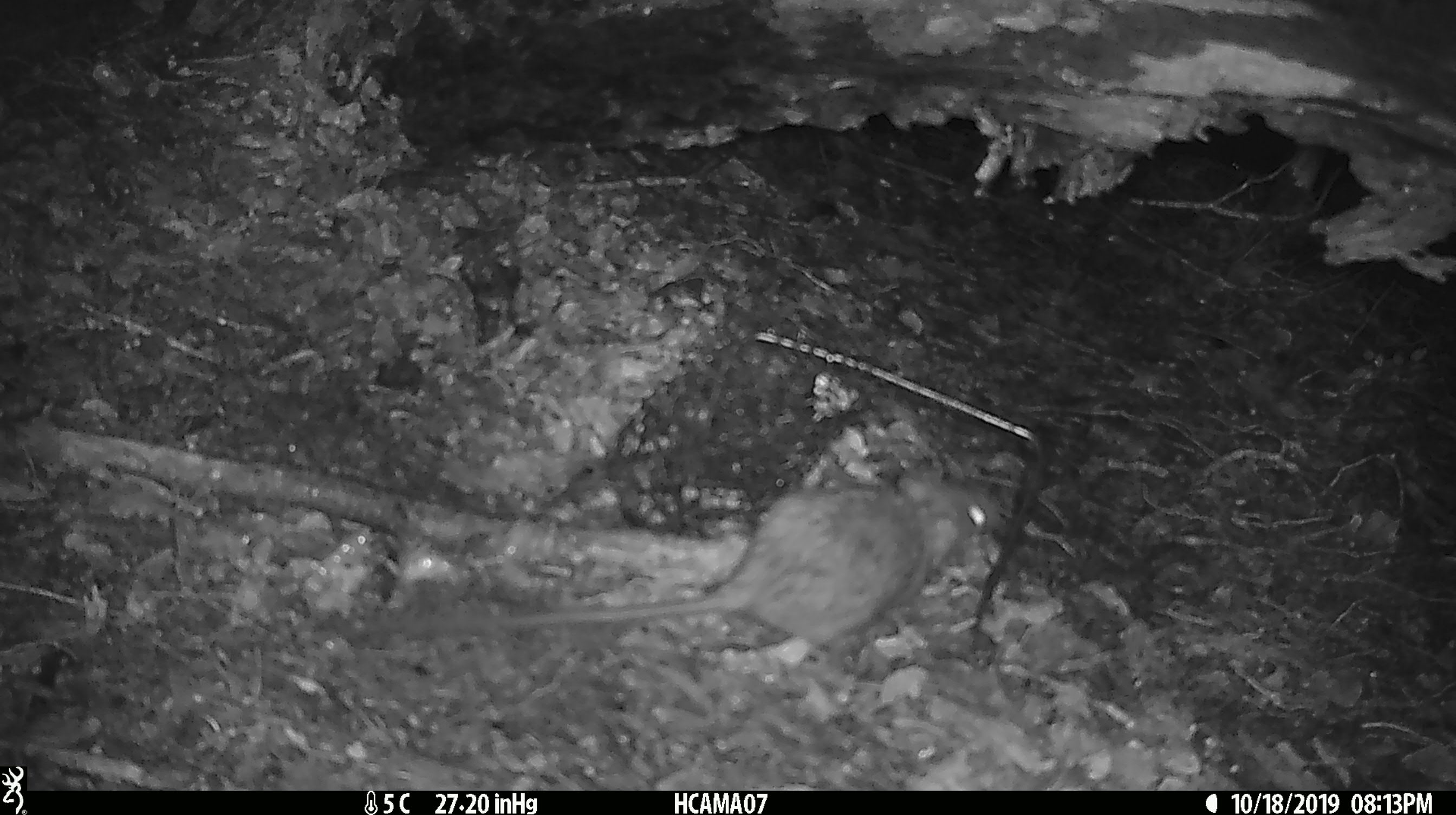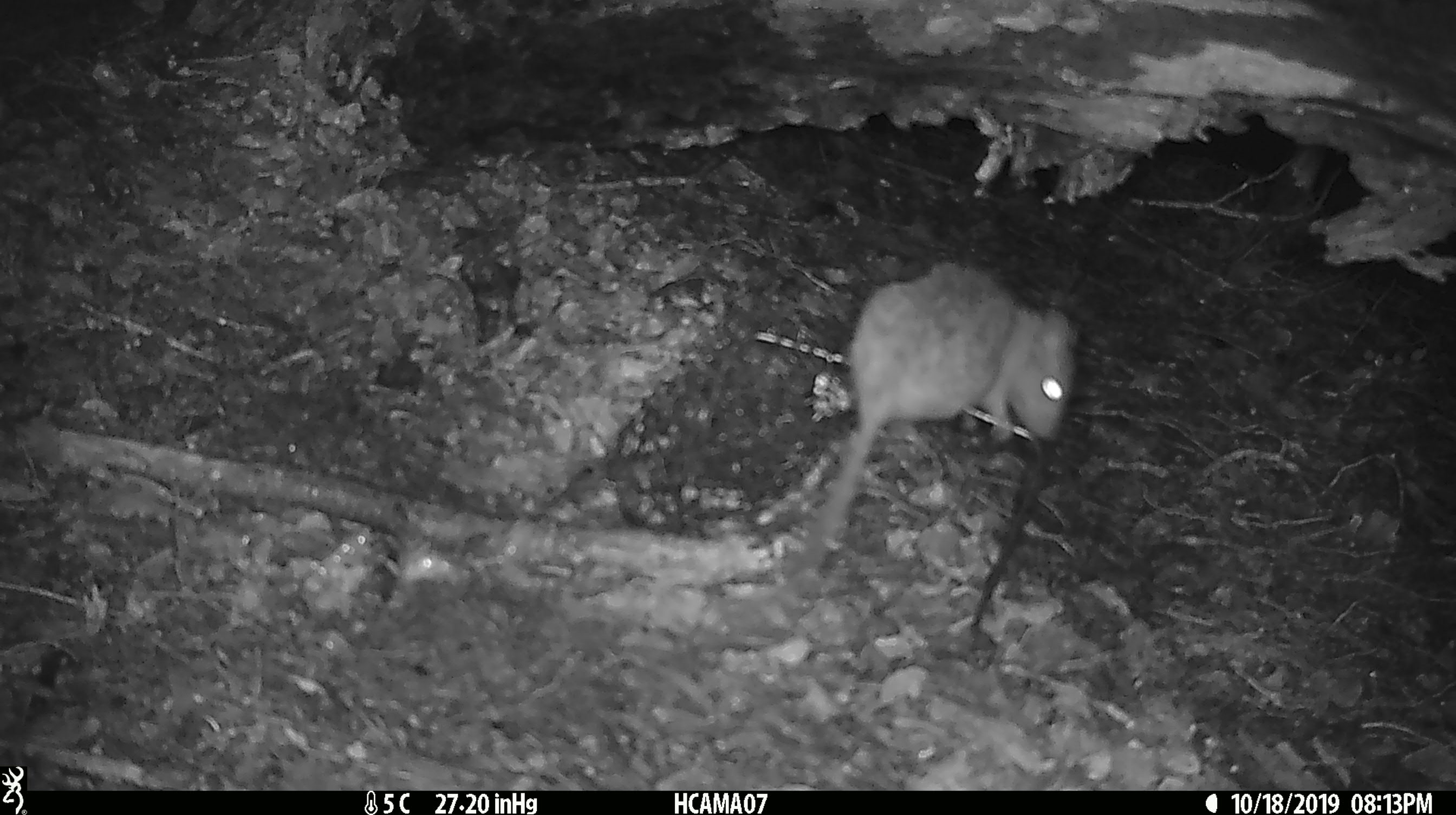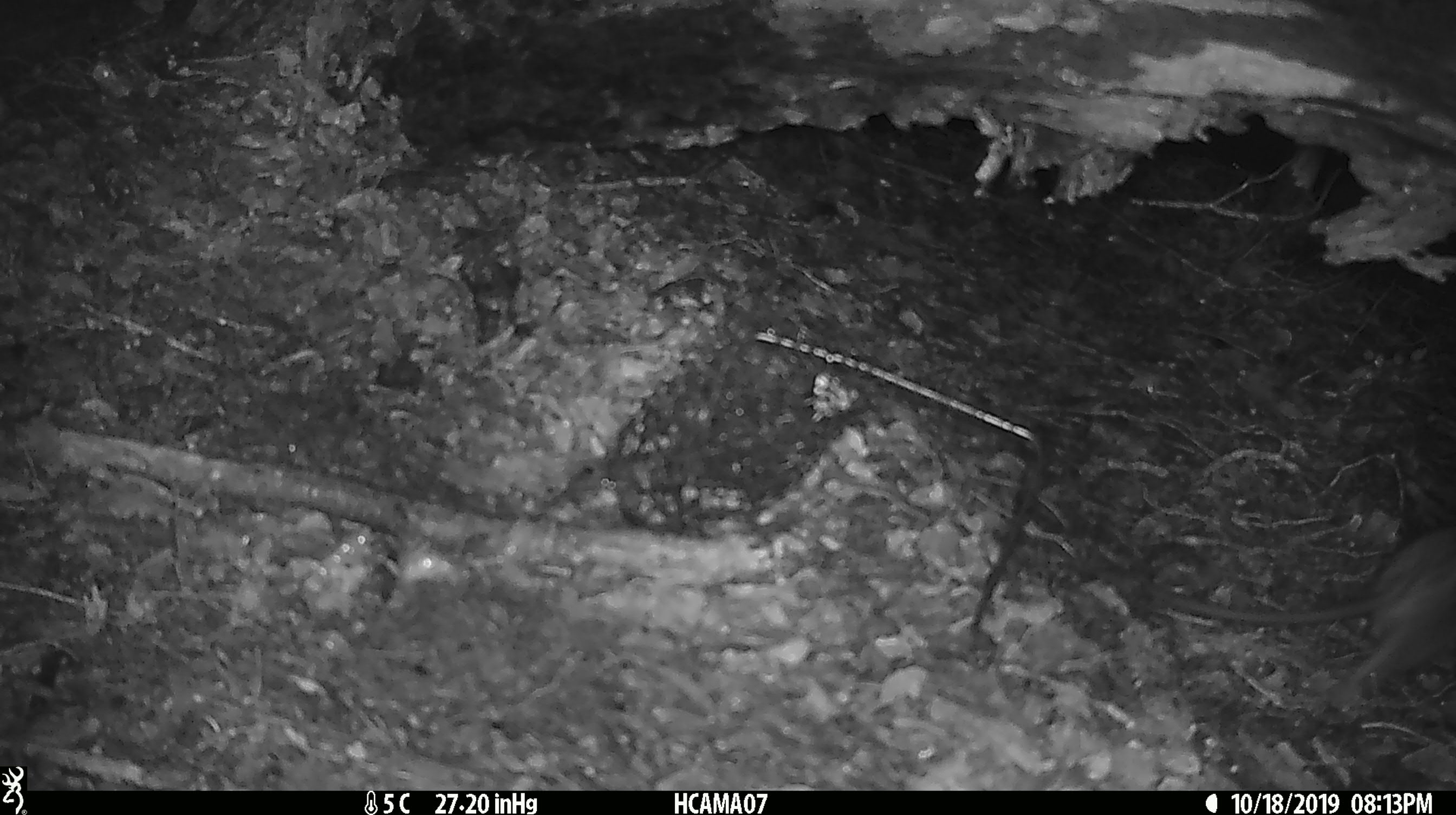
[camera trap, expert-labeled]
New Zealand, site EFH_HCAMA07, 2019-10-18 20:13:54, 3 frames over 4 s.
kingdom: Animalia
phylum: Chordata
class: Mammalia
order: Rodentia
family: Muridae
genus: Rattus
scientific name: Rattus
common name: rat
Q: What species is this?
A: Rat (Rattus).